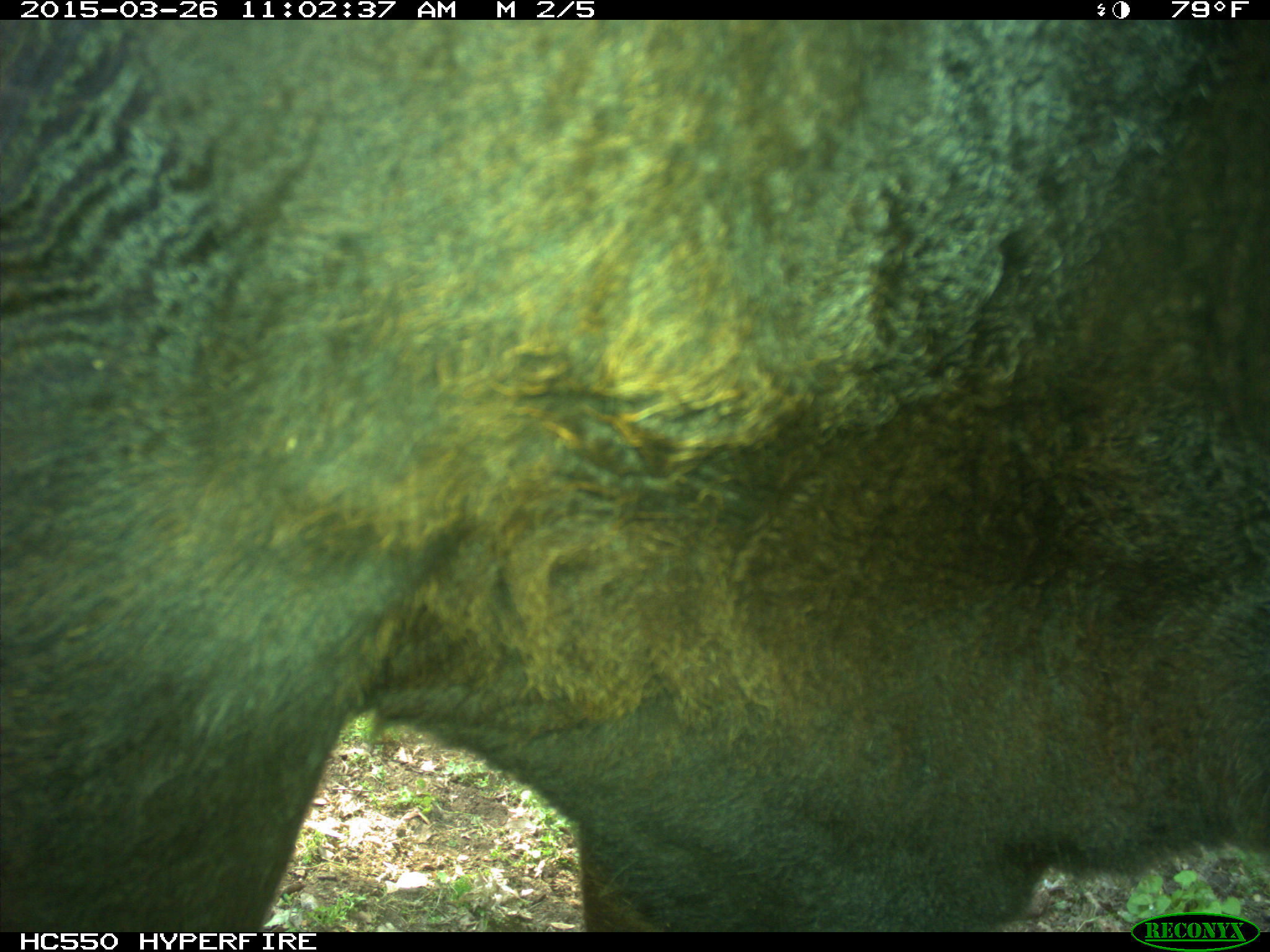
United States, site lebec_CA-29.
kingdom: Animalia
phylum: Chordata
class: Mammalia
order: Artiodactyla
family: Bovidae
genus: Bos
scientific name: Bos taurus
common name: domestic cow